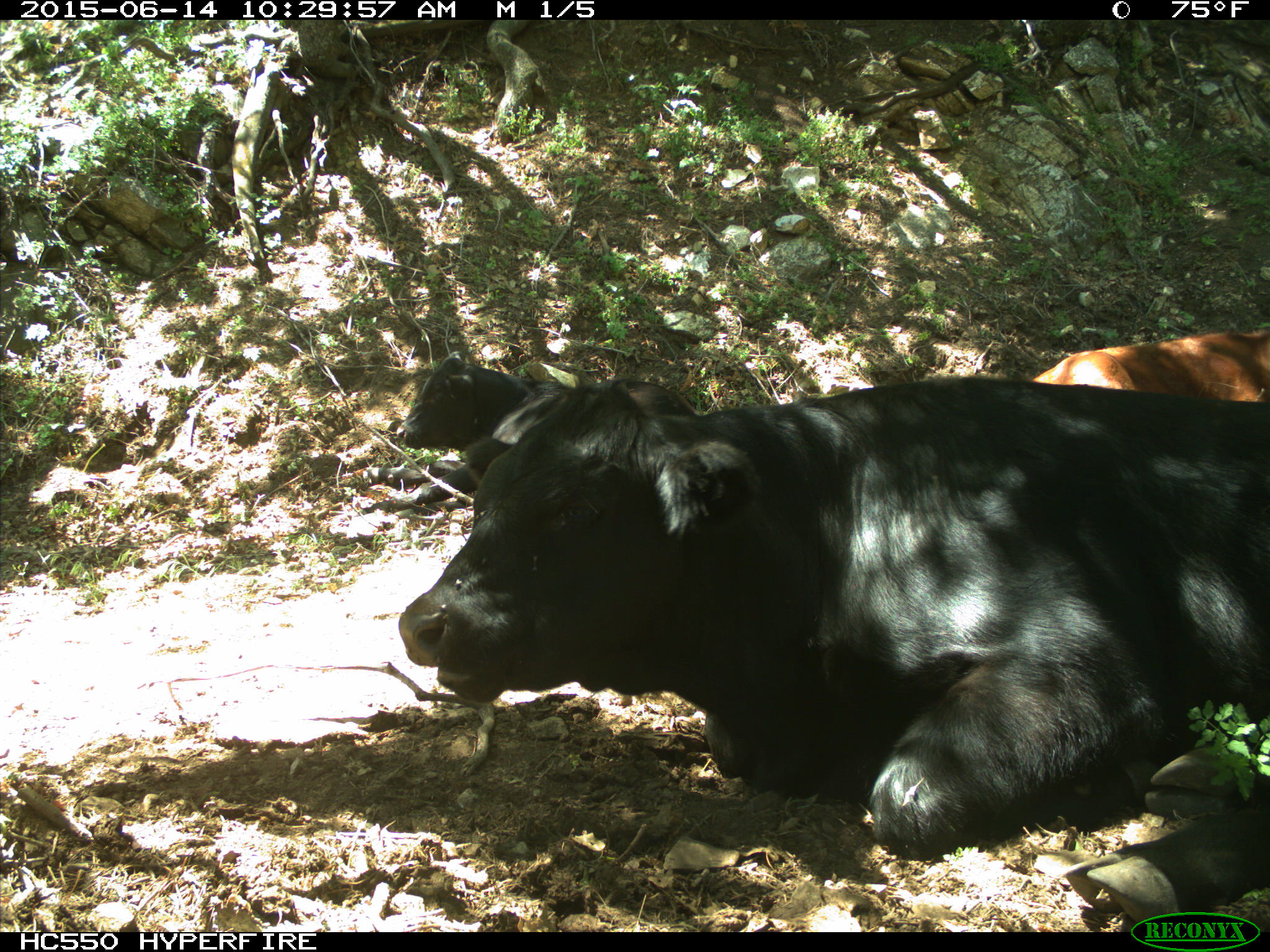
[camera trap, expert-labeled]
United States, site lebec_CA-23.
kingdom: Animalia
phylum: Chordata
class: Mammalia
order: Artiodactyla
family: Bovidae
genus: Bos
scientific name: Bos taurus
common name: domestic cow